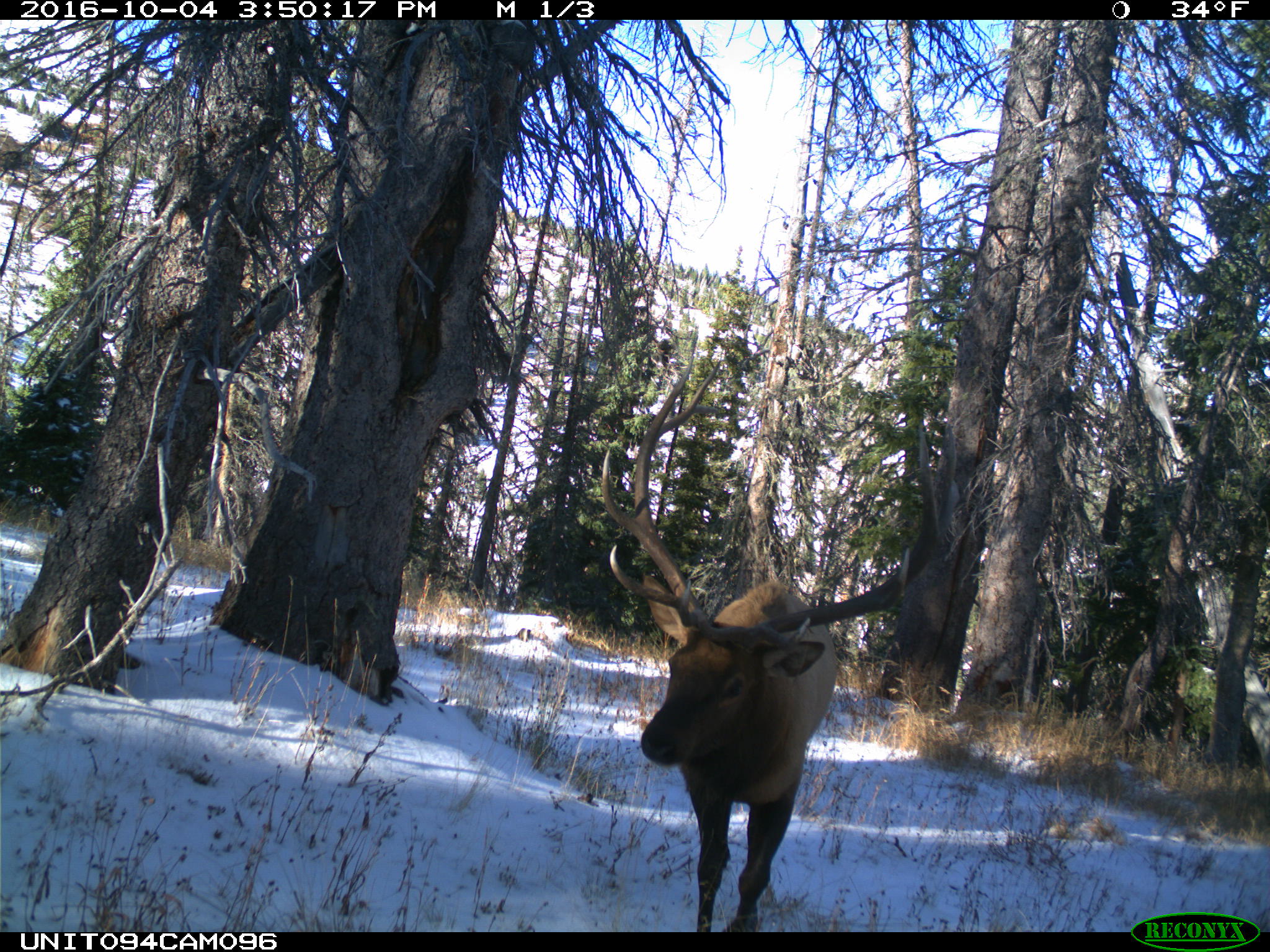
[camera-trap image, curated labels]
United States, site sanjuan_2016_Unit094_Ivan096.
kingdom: Animalia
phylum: Chordata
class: Mammalia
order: Artiodactyla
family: Cervidae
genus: Cervus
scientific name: Cervus elaphus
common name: red deer